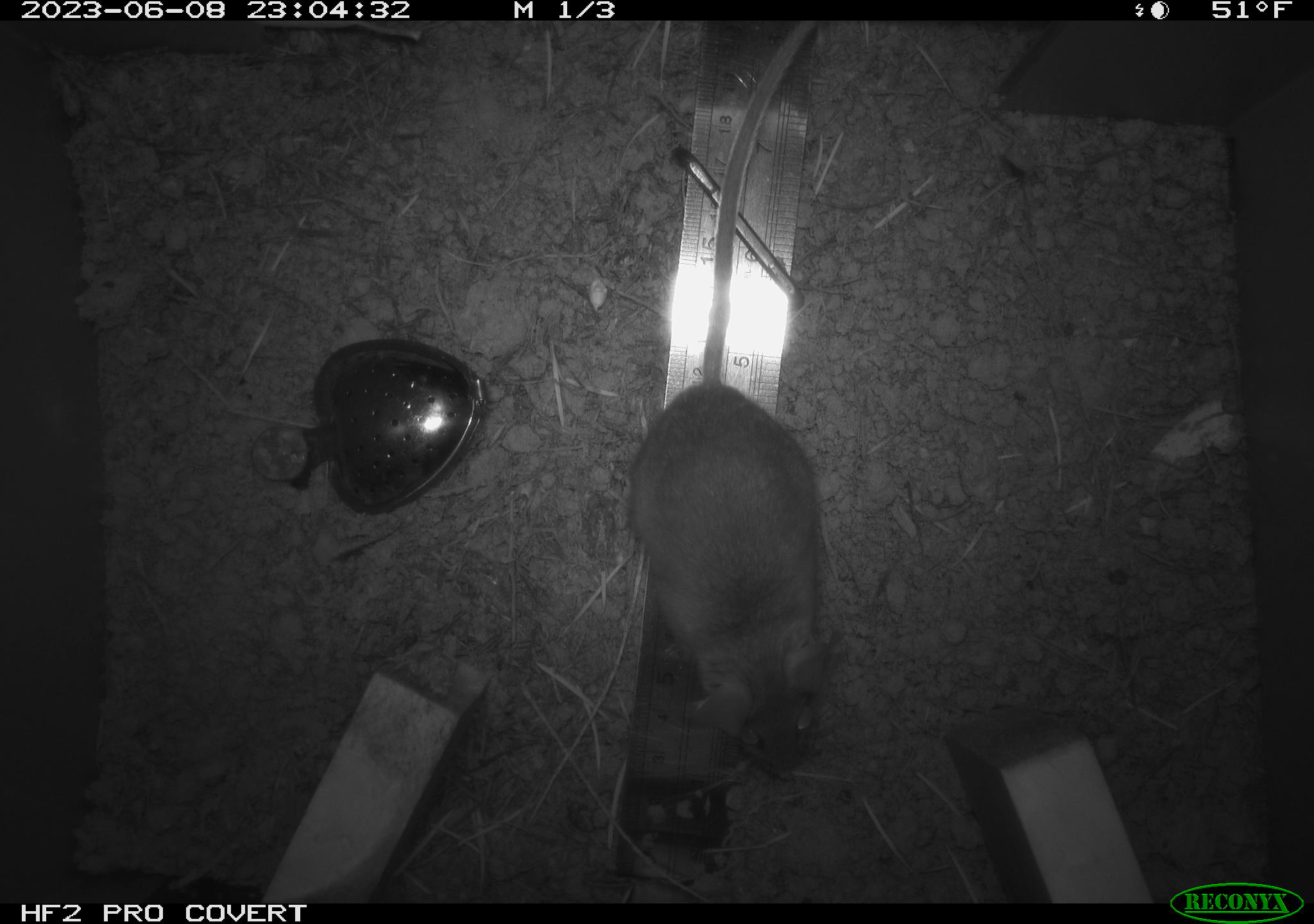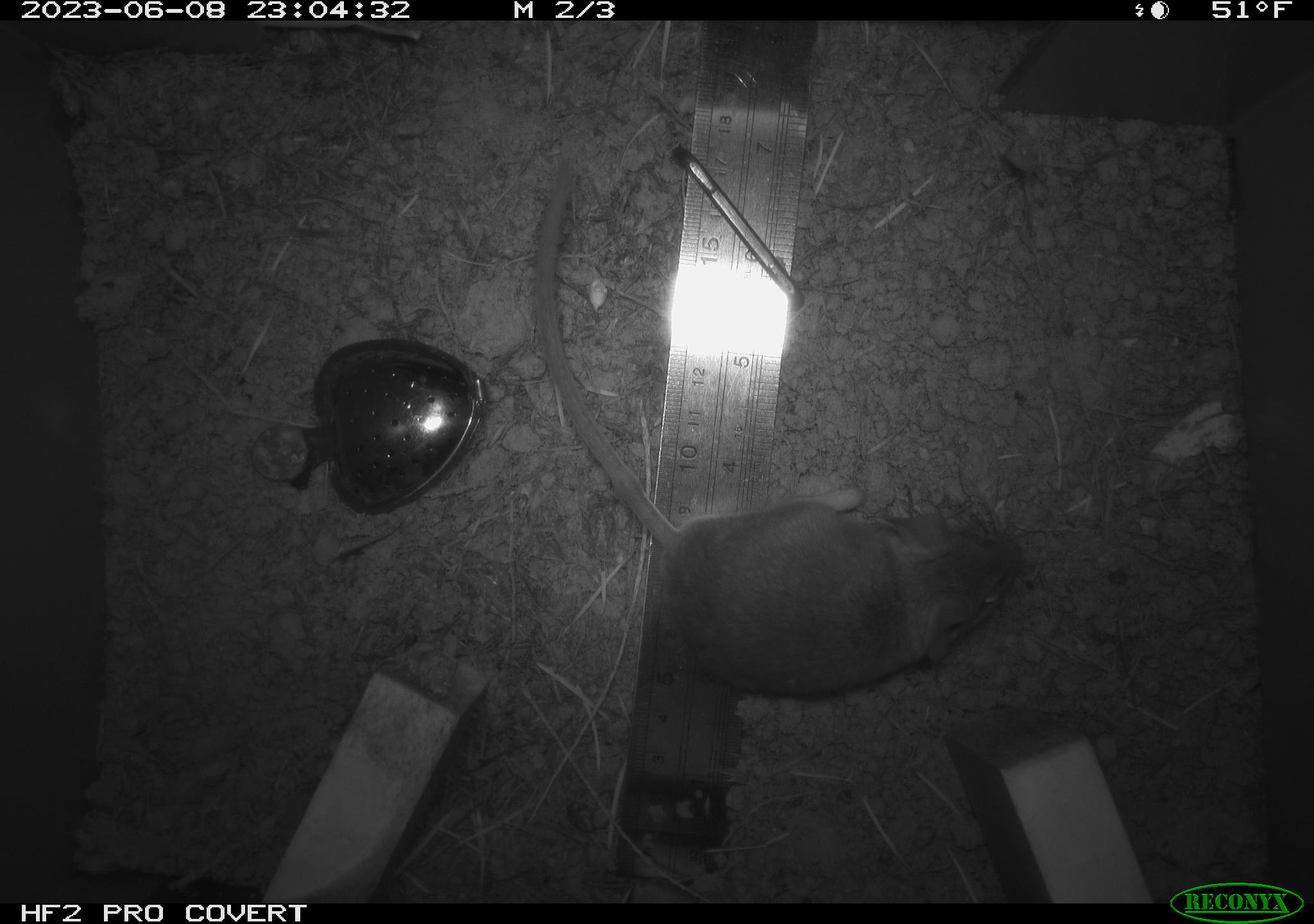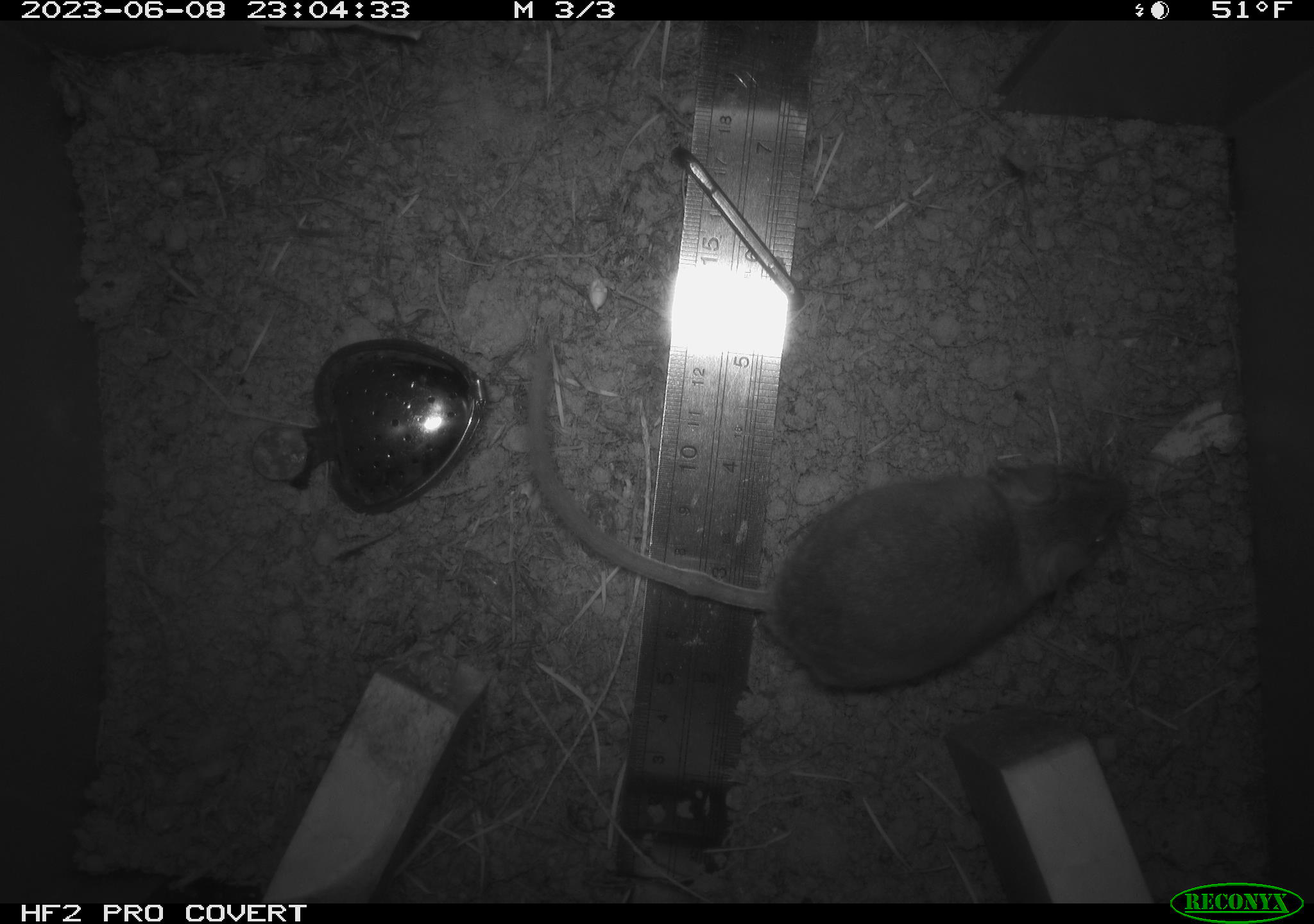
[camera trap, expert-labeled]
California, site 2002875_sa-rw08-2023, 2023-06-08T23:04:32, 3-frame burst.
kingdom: Animalia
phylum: Chordata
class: Mammalia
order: Rodentia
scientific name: Rodentia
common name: mouse species